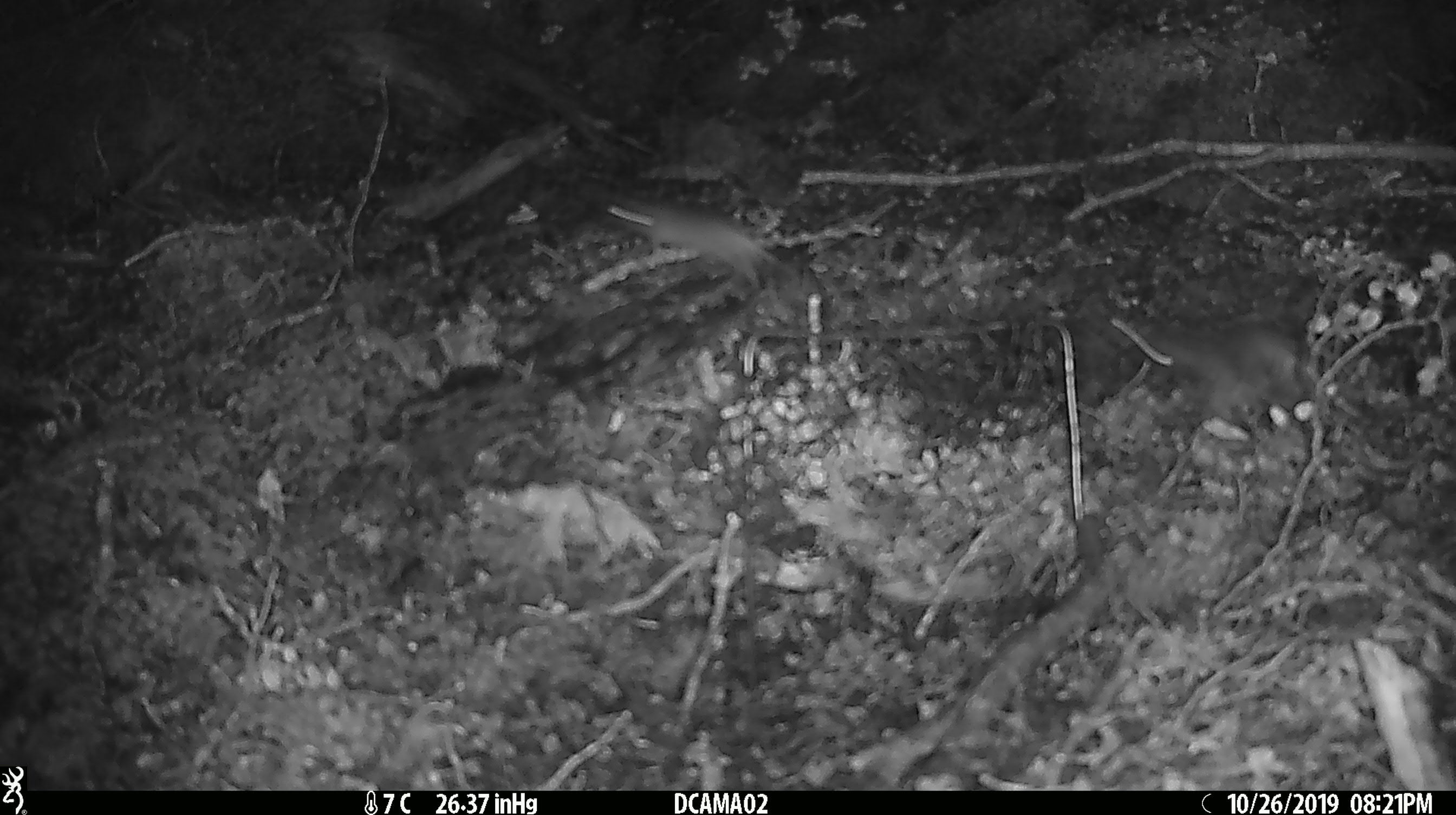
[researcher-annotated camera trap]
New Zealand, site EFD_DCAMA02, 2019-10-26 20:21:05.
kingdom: Animalia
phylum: Chordata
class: Mammalia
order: Rodentia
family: Muridae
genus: Mus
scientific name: Mus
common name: mouse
Mouse (Mus).